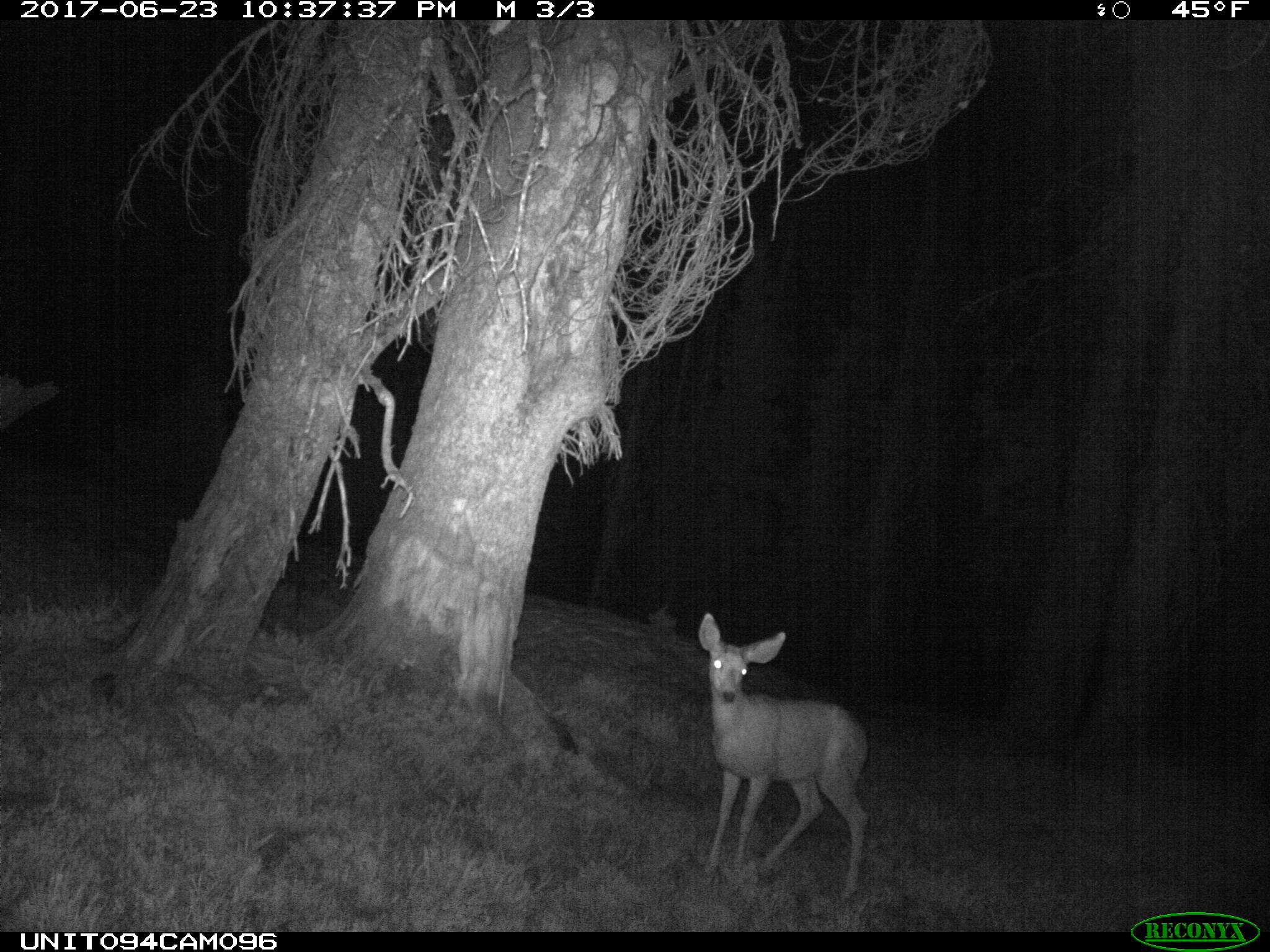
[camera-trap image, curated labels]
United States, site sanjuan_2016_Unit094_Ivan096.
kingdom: Animalia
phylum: Chordata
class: Mammalia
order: Artiodactyla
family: Cervidae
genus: Odocoileus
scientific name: Odocoileus hemionus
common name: mule deer